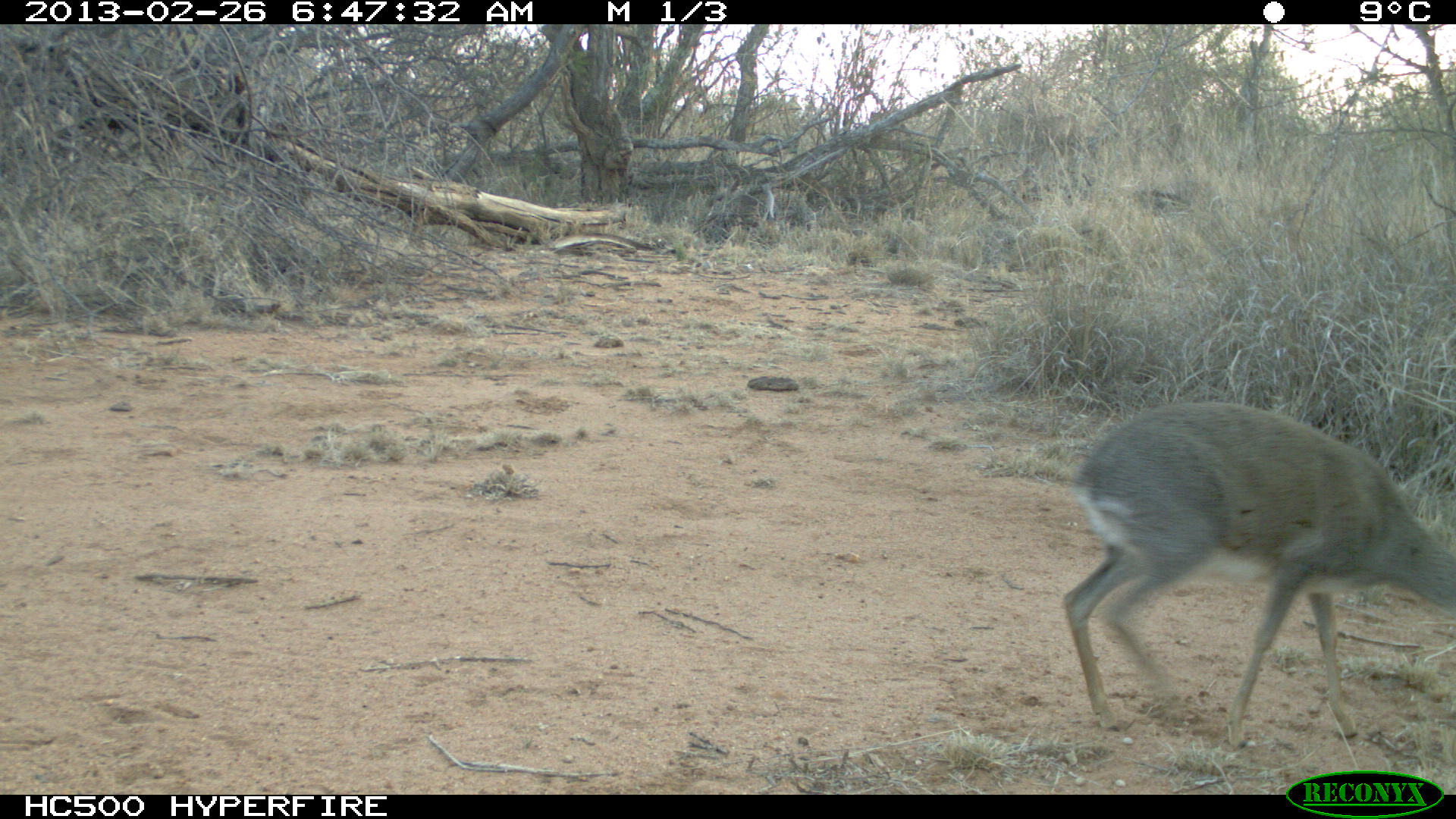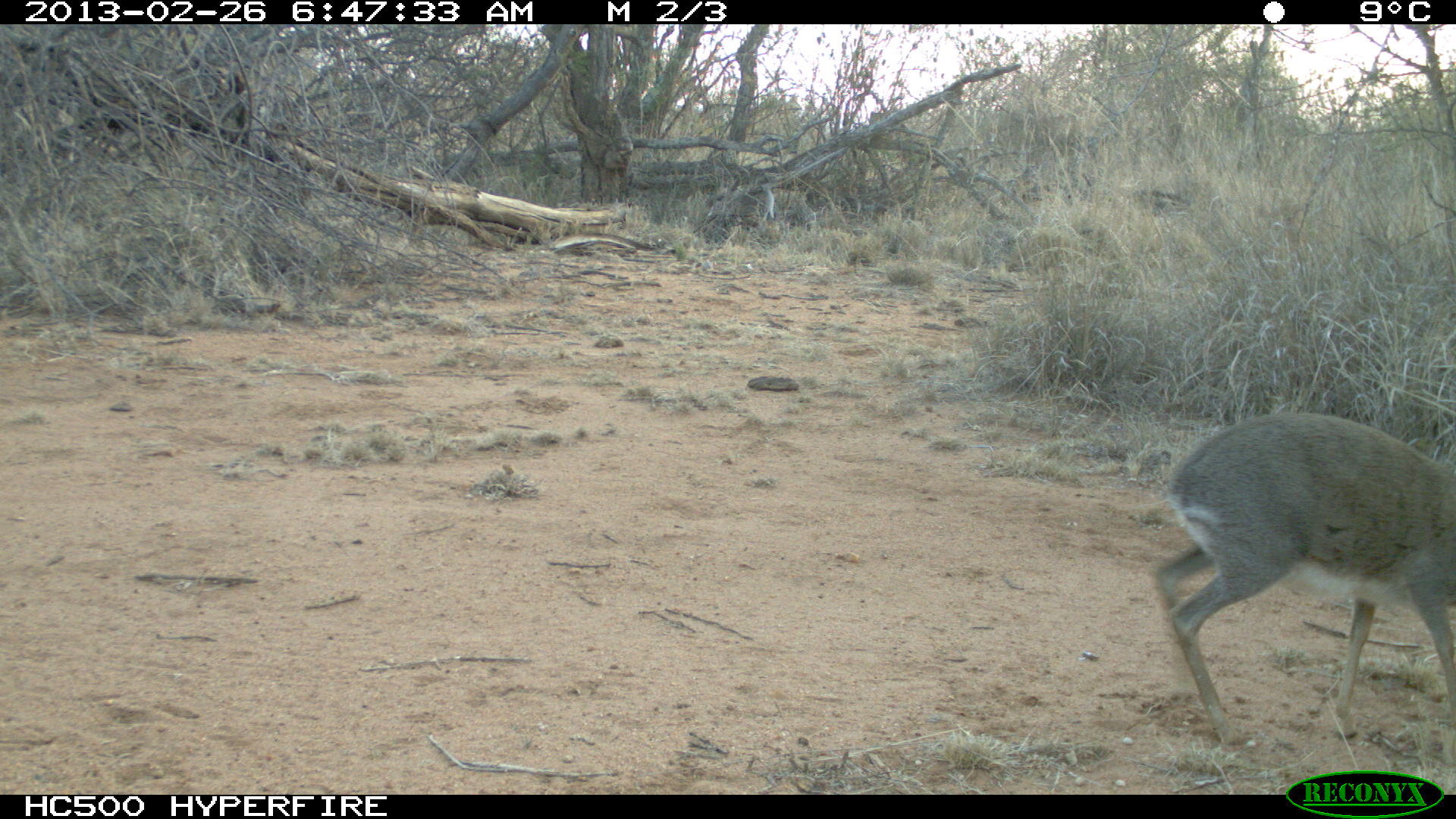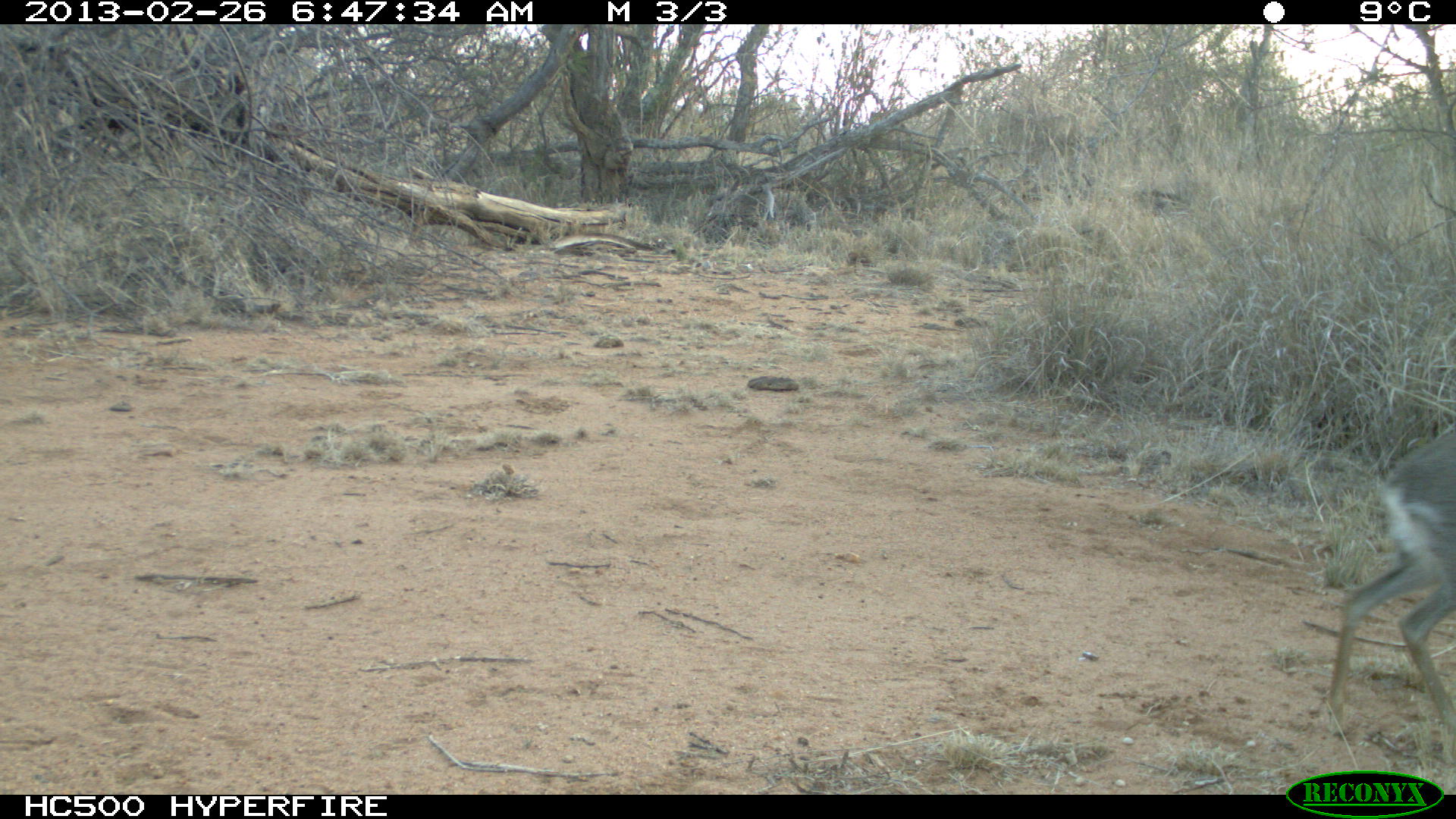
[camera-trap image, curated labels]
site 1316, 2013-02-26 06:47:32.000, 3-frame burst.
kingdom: Animalia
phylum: Chordata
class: Mammalia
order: Artiodactyla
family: Bovidae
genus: Madoqua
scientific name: Madoqua guentheri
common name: günther's dik-dik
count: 1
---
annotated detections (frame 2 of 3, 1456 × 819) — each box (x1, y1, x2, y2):
madoqua guentheri: (1154, 410, 1456, 743)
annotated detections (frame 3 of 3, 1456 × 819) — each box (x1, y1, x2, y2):
madoqua guentheri: (1333, 415, 1455, 737)